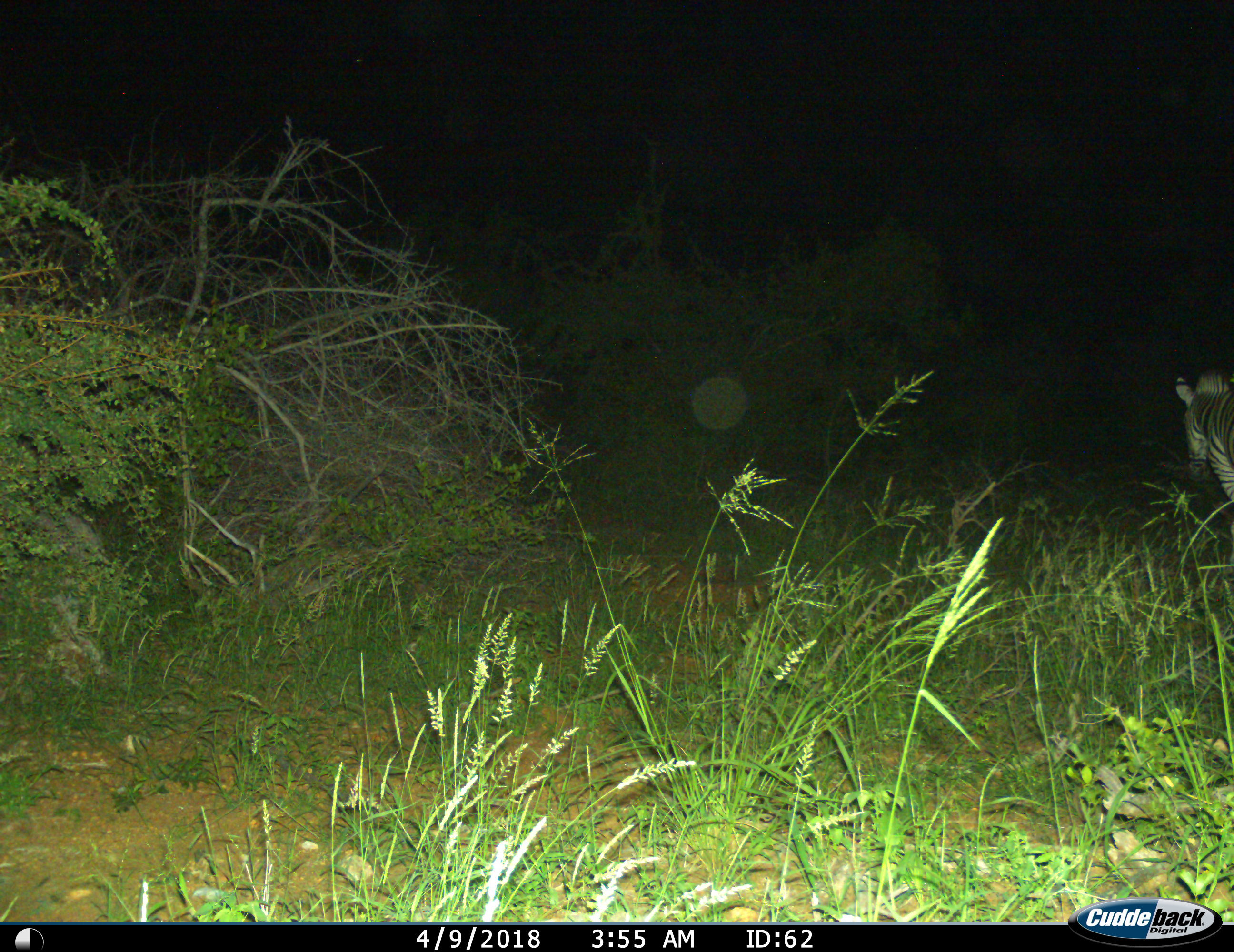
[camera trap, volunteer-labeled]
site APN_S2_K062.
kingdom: Animalia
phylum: Chordata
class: Mammalia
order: Perissodactyla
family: Equidae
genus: Equus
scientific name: Equus quagga burchellii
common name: burchell's zebra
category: zebraburchells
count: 1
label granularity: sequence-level